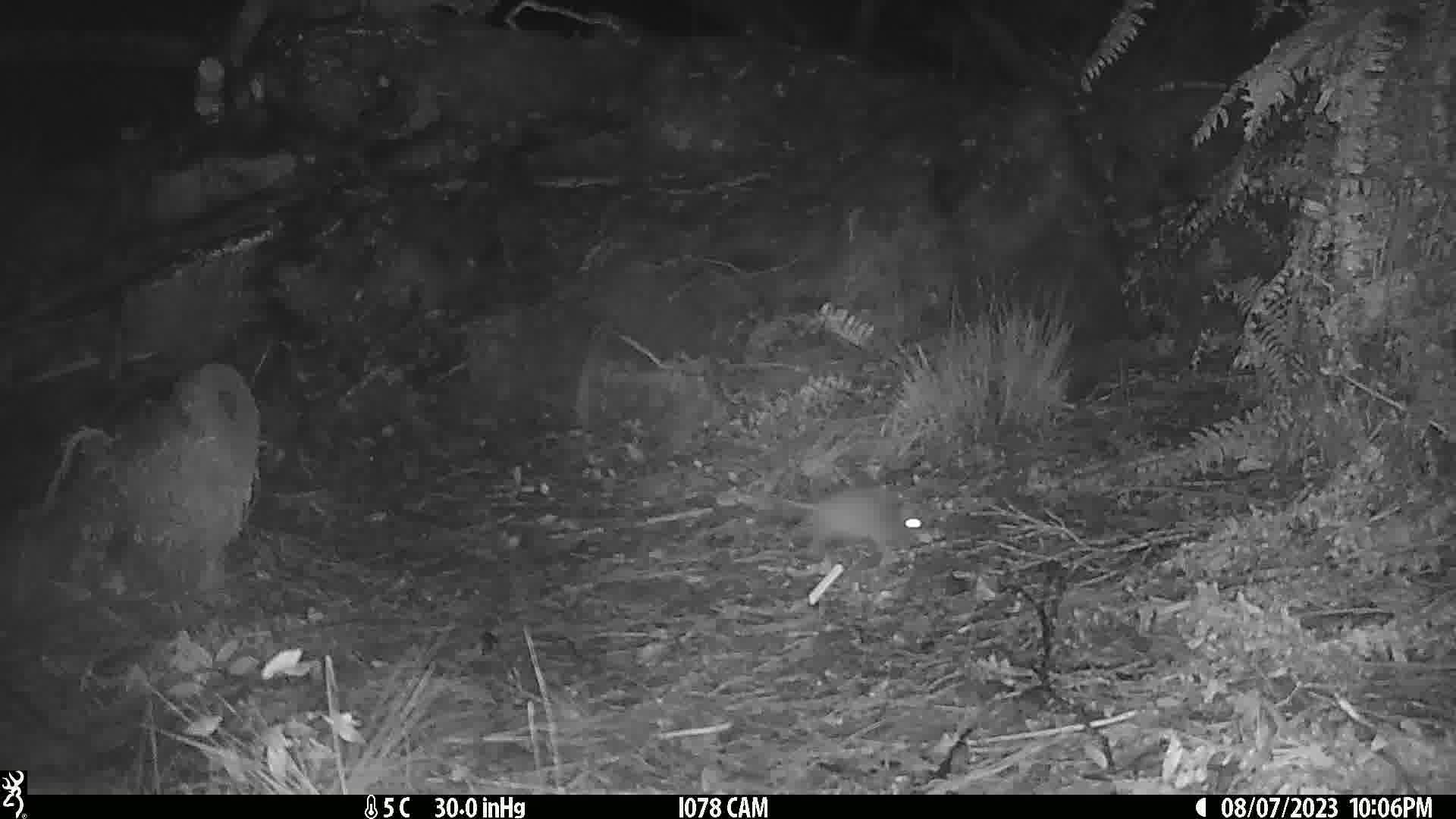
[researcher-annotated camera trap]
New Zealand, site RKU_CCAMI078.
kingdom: Animalia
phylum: Chordata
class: Mammalia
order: Rodentia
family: Muridae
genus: Rattus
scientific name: Rattus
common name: rat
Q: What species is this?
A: Rat (Rattus).